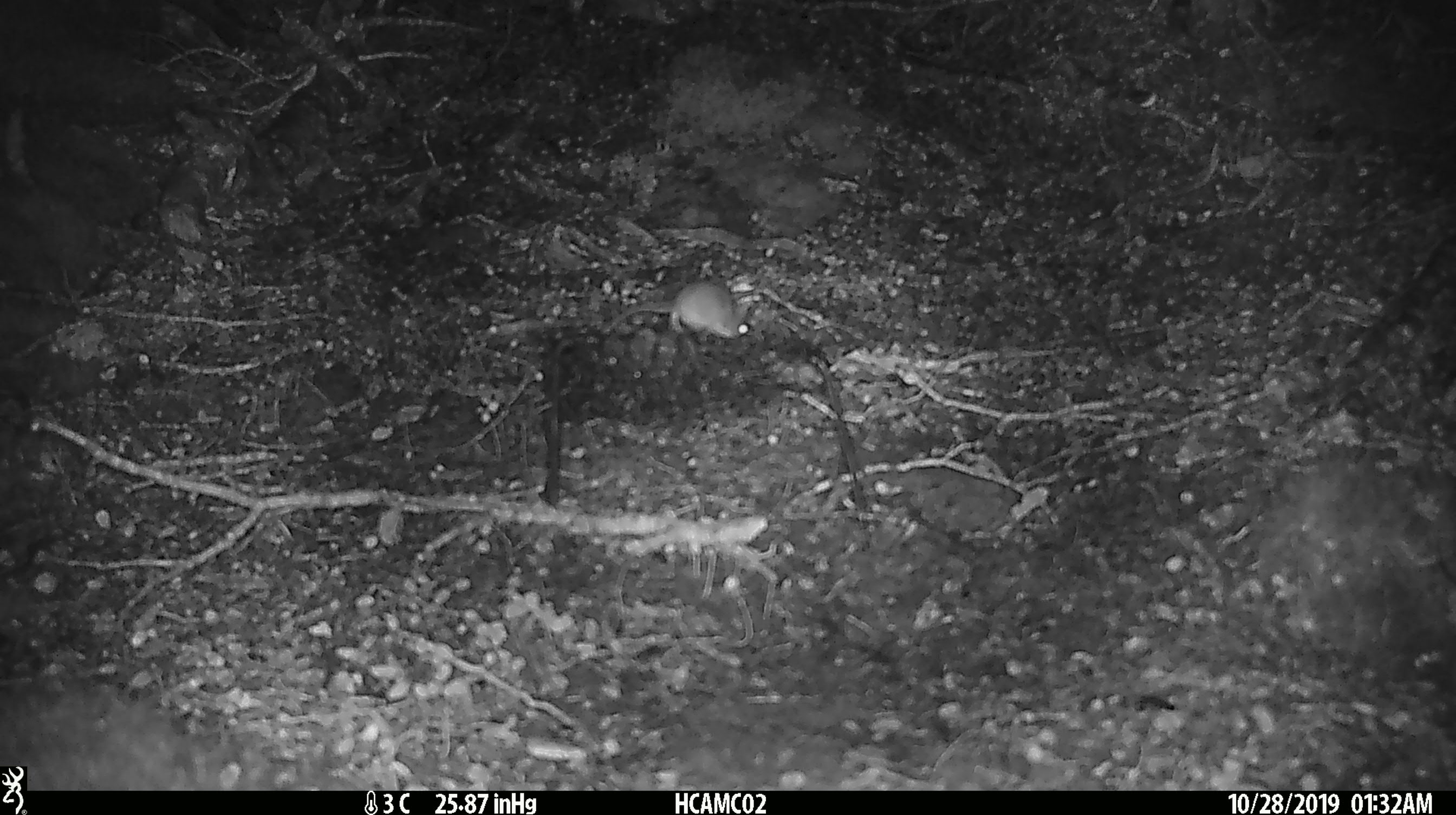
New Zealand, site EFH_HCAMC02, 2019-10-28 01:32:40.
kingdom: Animalia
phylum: Chordata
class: Mammalia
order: Rodentia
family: Muridae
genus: Mus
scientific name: Mus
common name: mouse